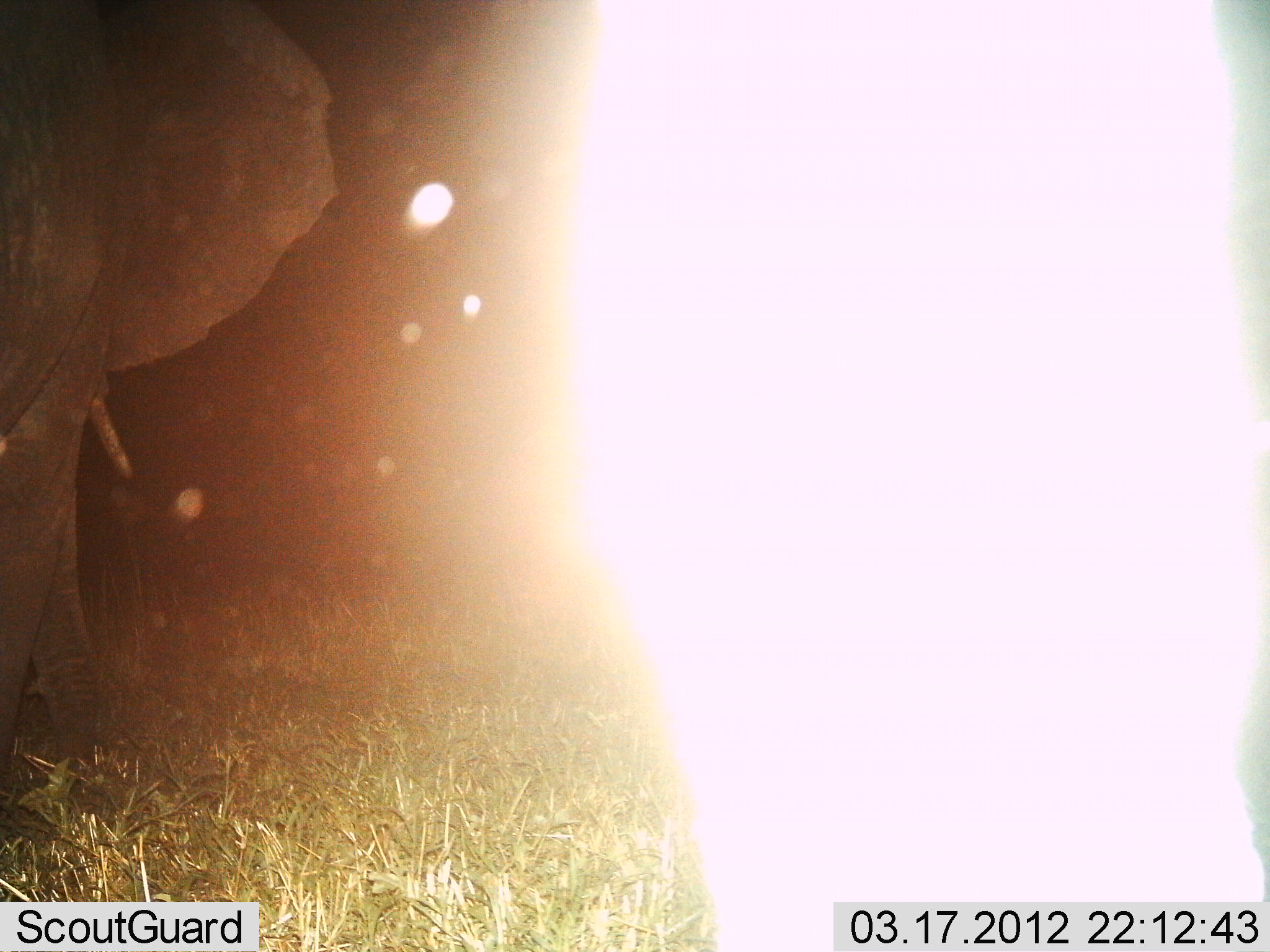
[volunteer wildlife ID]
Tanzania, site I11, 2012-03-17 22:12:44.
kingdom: Animalia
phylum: Chordata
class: Mammalia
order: Proboscidea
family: Elephantidae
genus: Loxodonta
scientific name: Loxodonta africana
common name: african bush elephant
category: elephant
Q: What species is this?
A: Elephant (african bush elephant) (Loxodonta africana).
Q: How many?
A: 1.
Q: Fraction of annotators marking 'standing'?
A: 70%.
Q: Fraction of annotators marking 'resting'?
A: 0%.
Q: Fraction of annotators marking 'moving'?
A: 30%.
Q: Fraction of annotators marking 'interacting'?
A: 0%.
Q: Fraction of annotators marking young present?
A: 0%.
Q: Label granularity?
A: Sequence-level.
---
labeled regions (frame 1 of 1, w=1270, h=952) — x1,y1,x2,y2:
animal: 0,0,341,786